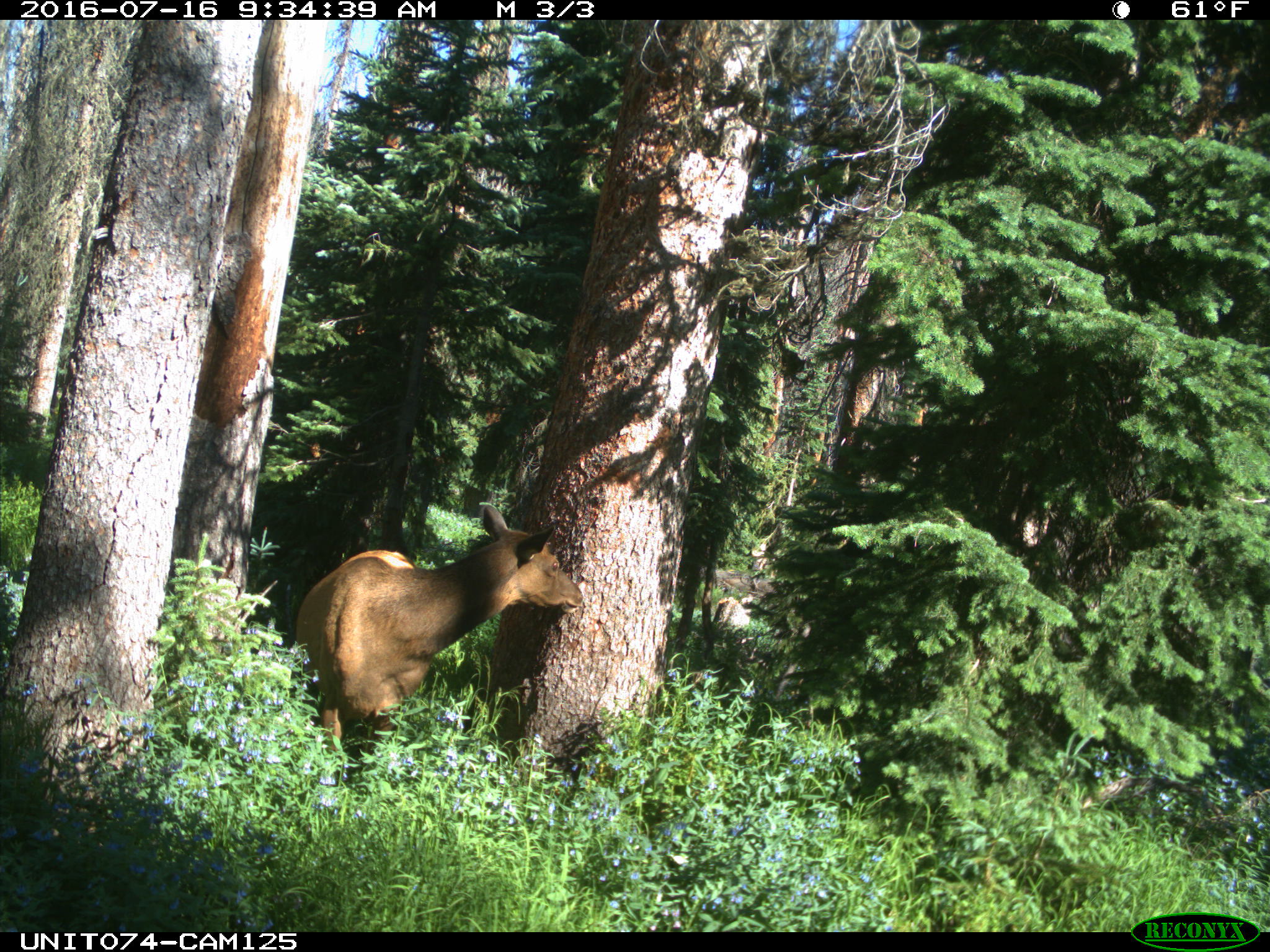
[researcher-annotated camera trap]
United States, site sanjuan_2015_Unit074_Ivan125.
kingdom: Animalia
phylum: Chordata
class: Mammalia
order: Artiodactyla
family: Cervidae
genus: Cervus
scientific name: Cervus elaphus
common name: red deer